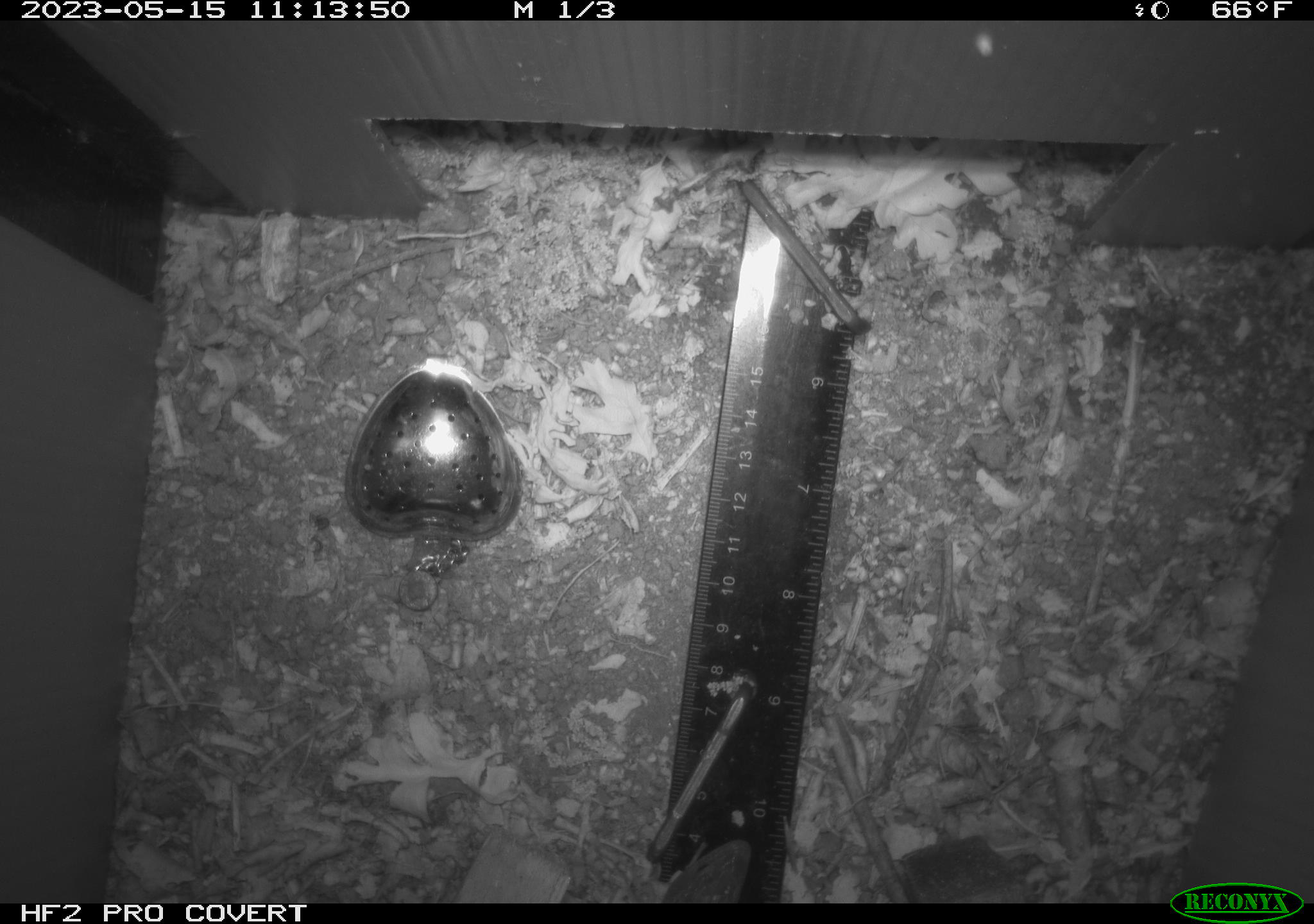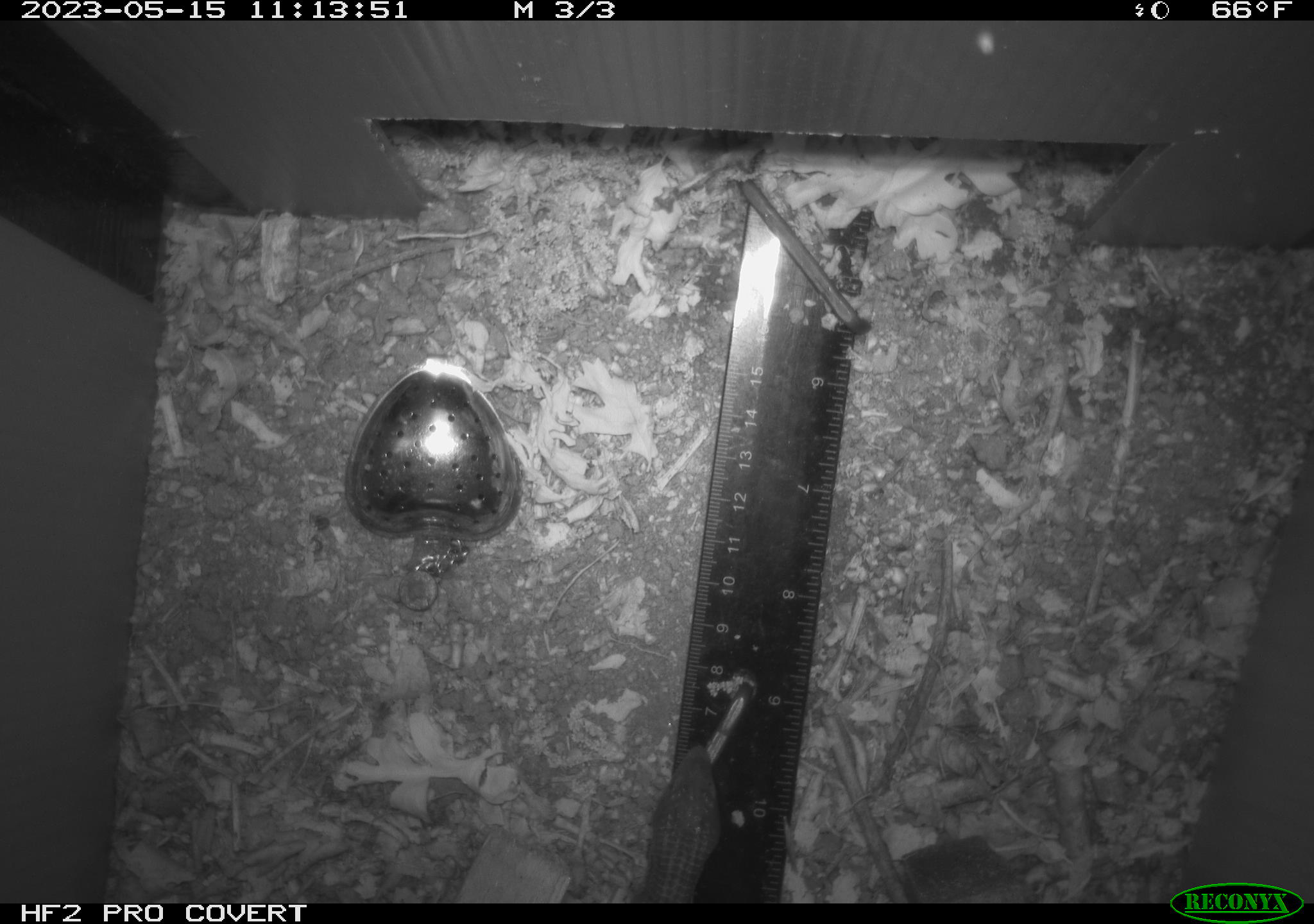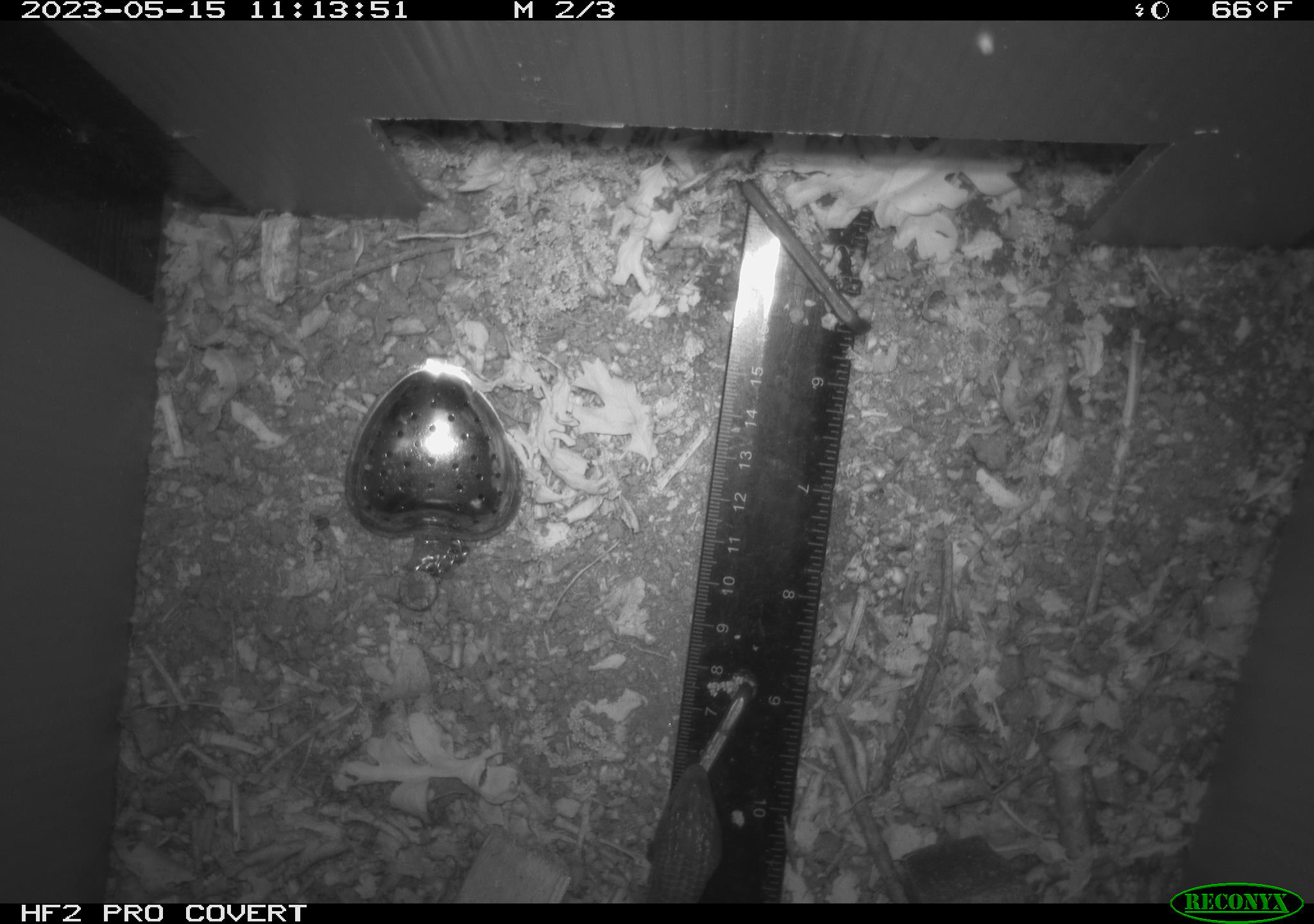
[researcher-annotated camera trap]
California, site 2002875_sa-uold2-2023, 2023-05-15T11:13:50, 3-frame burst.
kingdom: Animalia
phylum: Chordata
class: Reptilia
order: Squamata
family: Anguidae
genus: Elgaria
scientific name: Elgaria multicarinata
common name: southern alligator lizard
Southern alligator lizard (Elgaria multicarinata).